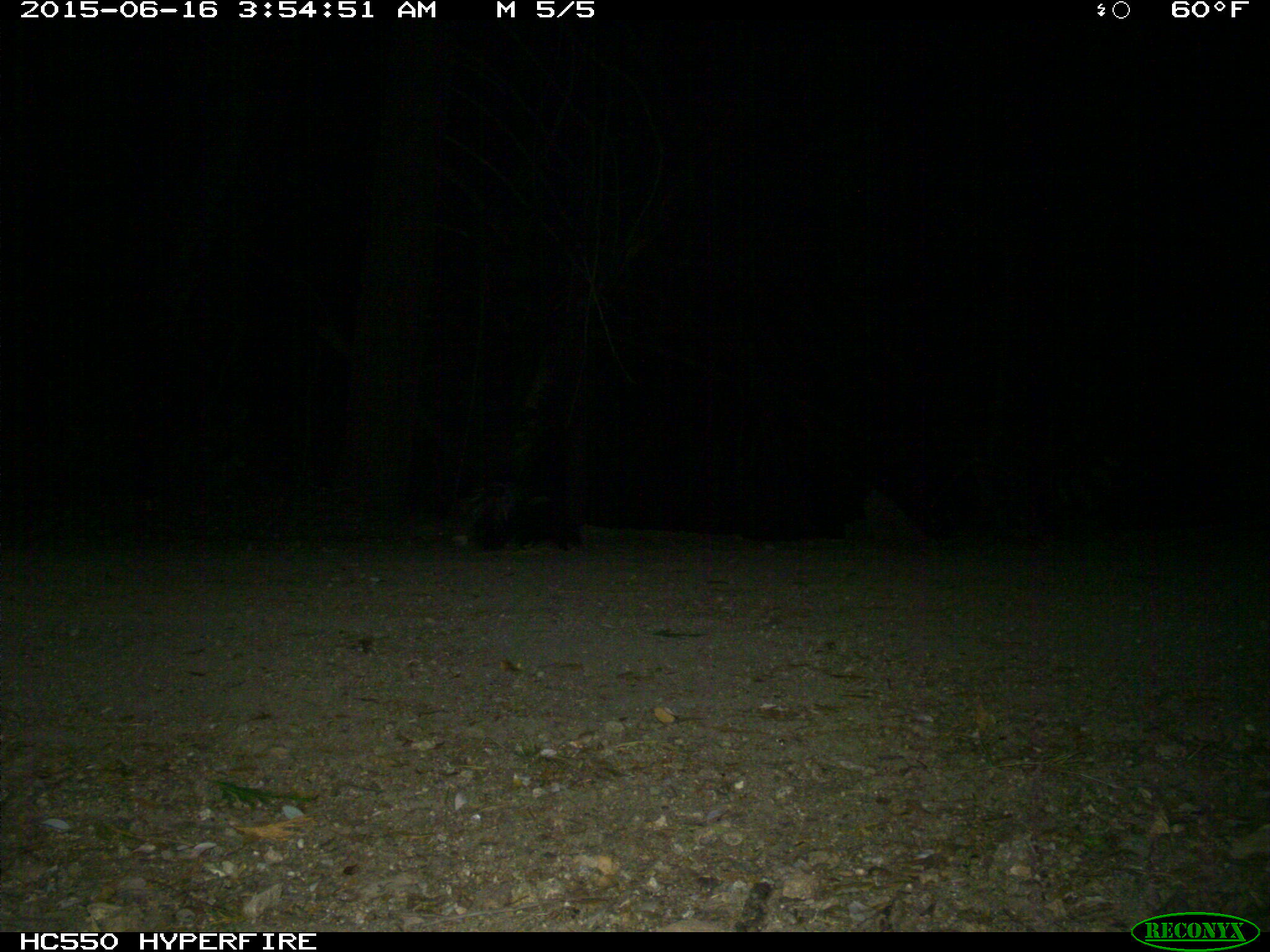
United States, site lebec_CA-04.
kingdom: Animalia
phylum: Chordata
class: Mammalia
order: Carnivora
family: Mephitidae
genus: Mephitis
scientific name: Mephitis mephitis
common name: striped skunk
Mephitis mephitis (striped skunk).